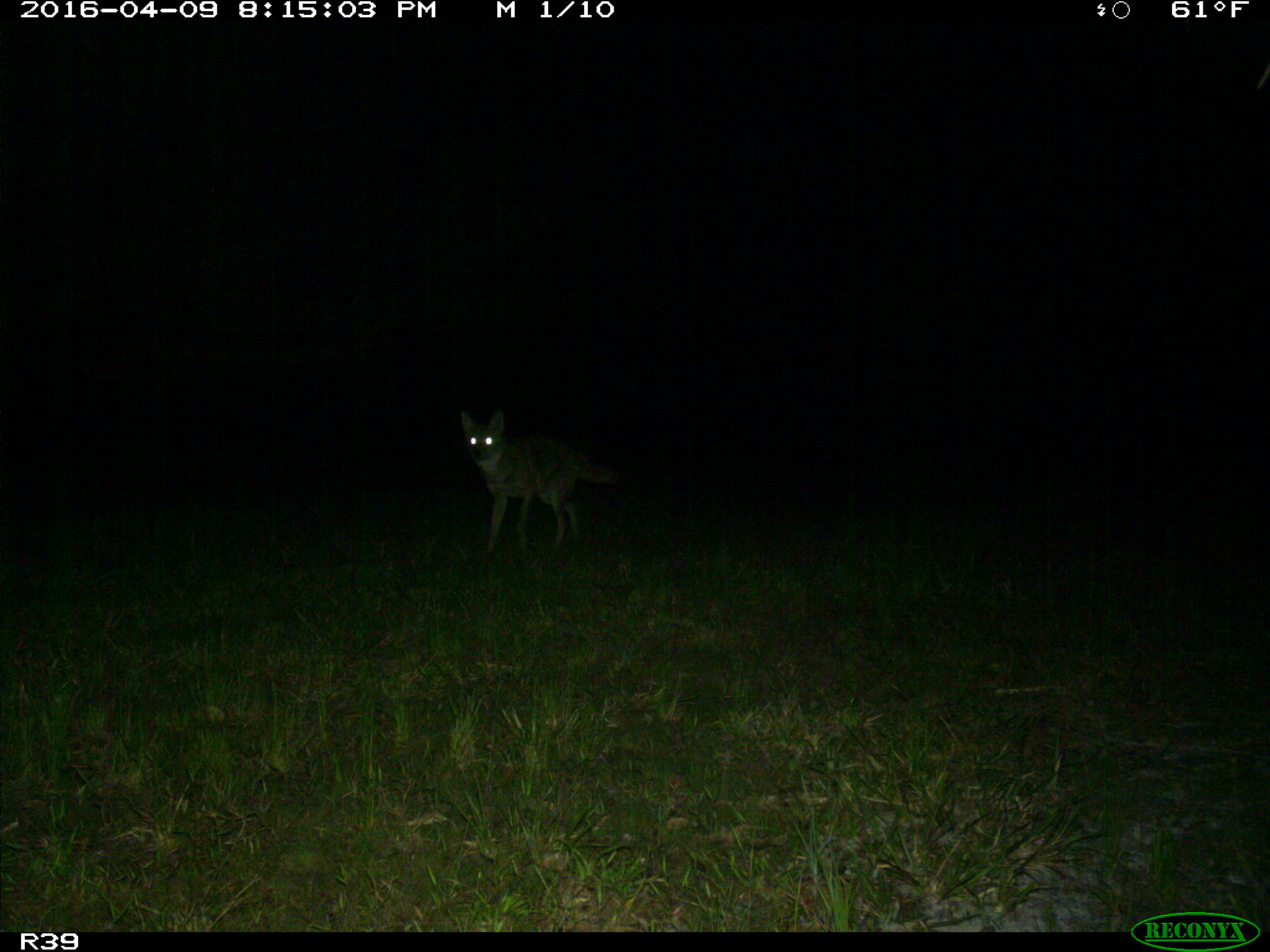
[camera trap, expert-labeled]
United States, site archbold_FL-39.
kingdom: Animalia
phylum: Chordata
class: Mammalia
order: Carnivora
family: Canidae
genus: Canis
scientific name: Canis latrans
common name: coyote